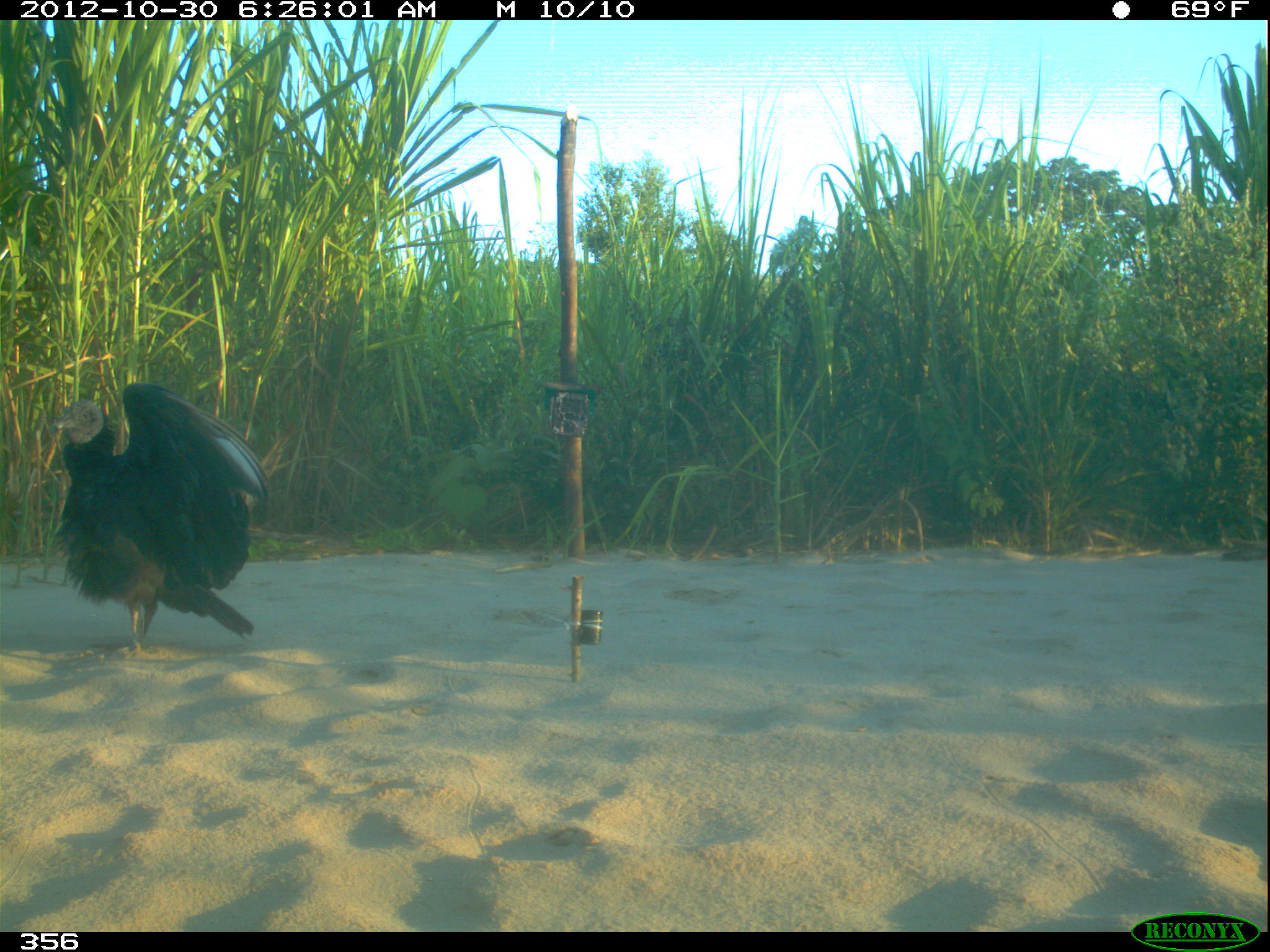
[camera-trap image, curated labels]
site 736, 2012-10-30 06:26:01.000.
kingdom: Animalia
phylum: Chordata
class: Aves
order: Cathartiformes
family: Cathartidae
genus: Coragyps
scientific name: Coragyps atratus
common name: black vulture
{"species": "Coragyps atratus (black vulture)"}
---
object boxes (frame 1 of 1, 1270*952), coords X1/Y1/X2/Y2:
coragyps atratus: 48/382/269/660